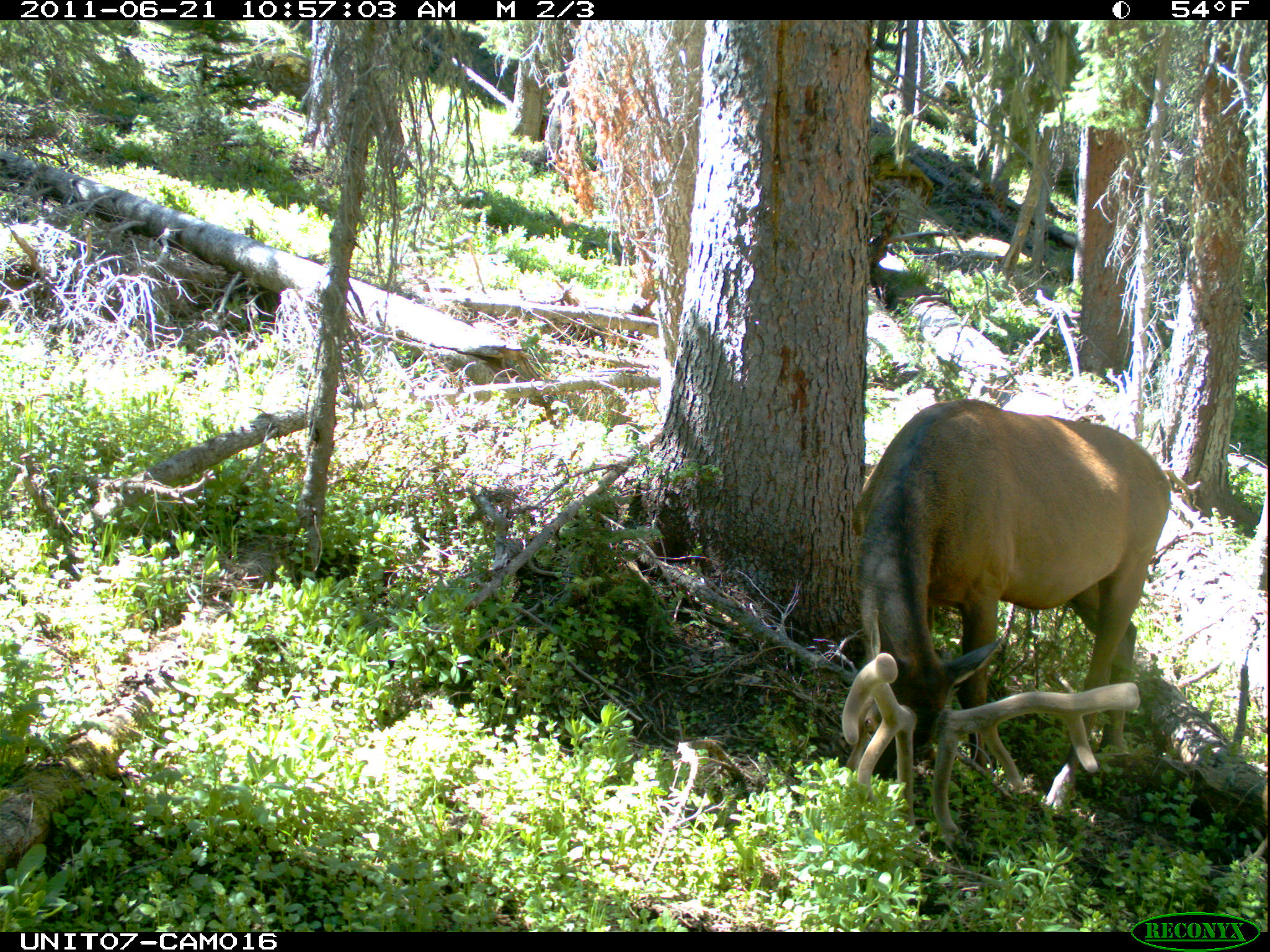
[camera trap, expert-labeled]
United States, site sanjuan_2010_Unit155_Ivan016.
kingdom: Animalia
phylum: Chordata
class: Mammalia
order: Artiodactyla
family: Cervidae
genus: Cervus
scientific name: Cervus elaphus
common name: red deer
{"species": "Cervus elaphus (red deer)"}